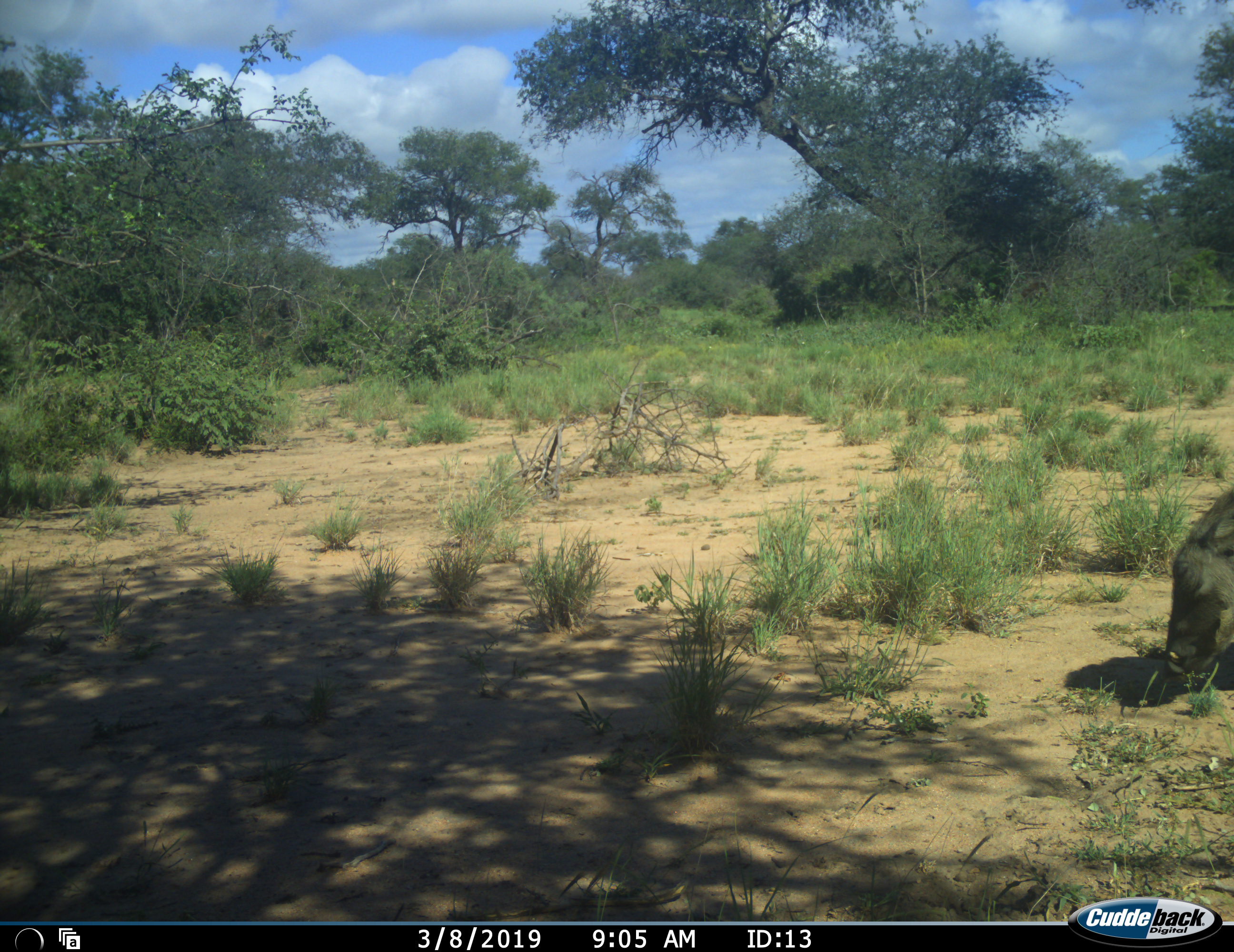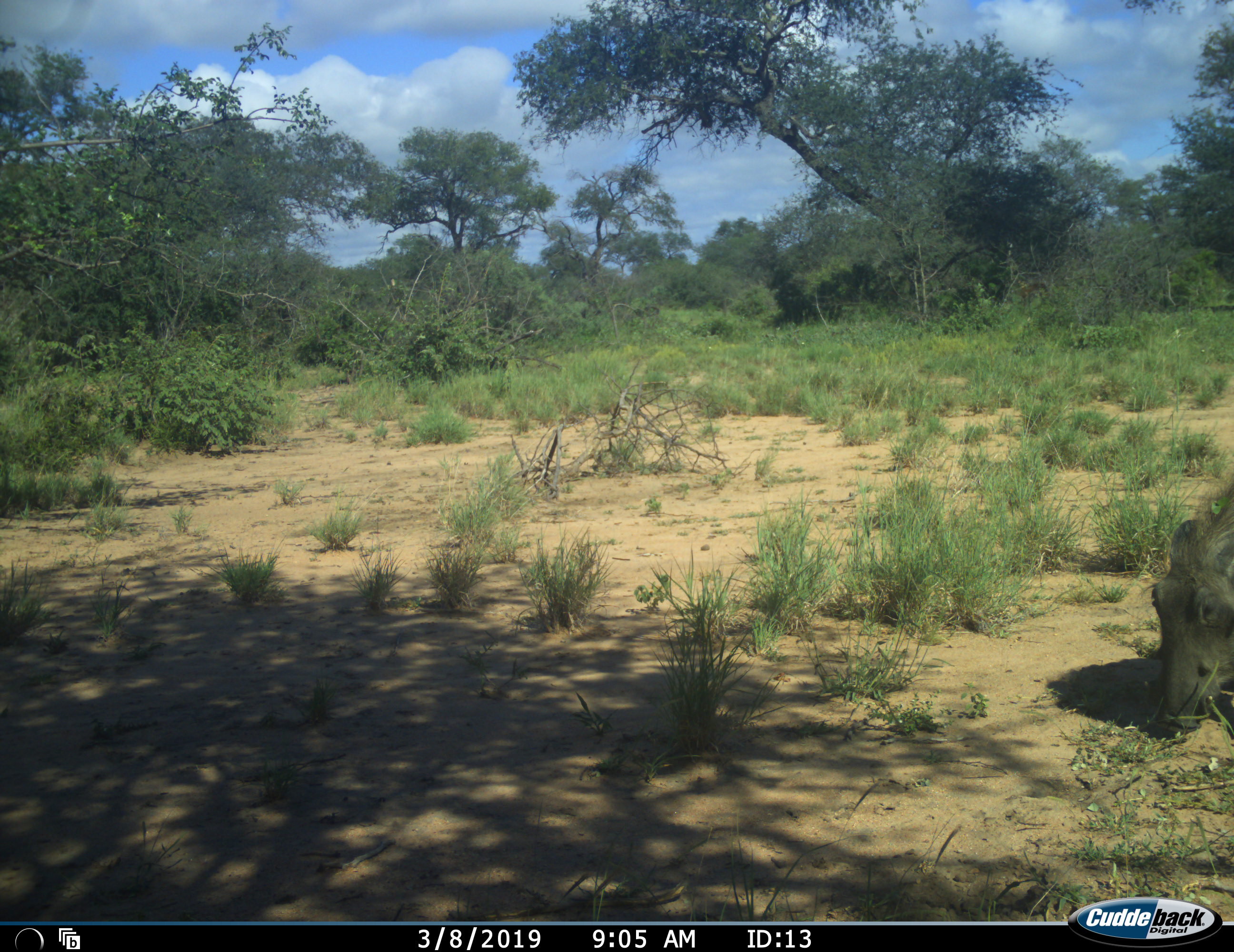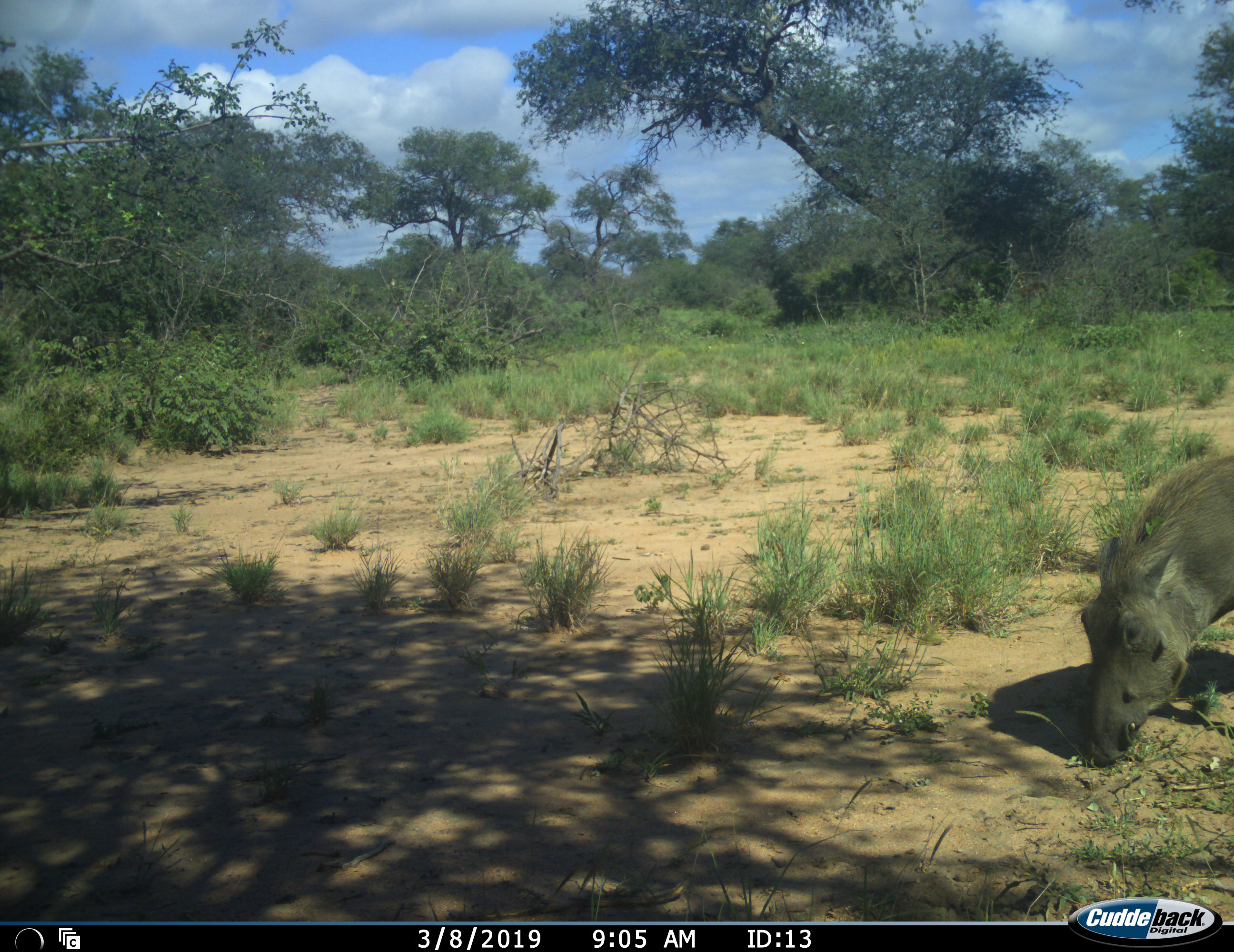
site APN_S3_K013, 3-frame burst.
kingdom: Animalia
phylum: Chordata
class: Mammalia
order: Artiodactyla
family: Suidae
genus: Phacochoerus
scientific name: Phacochoerus africanus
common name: warthog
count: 1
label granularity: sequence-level